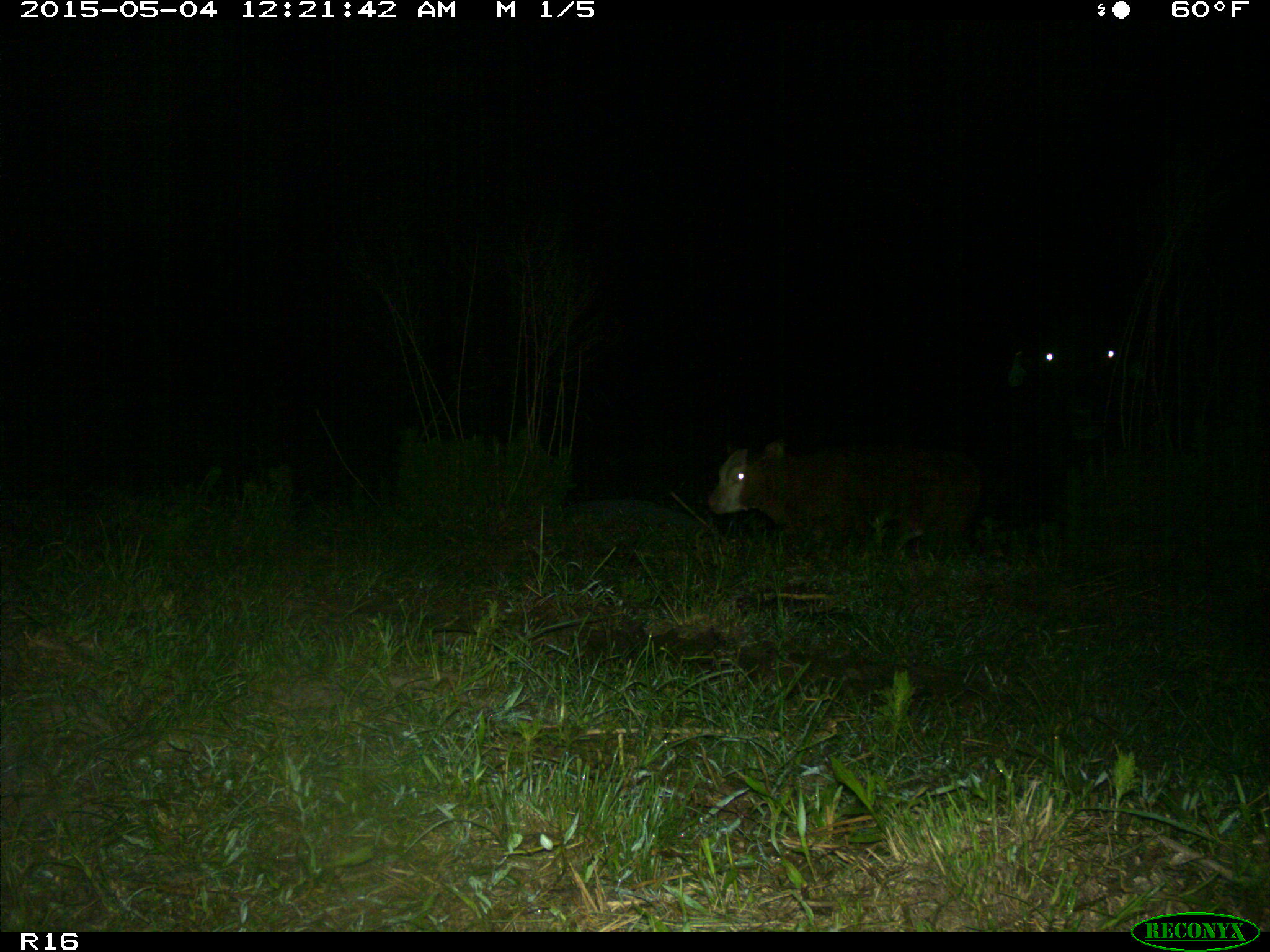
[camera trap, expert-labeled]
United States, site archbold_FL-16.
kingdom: Animalia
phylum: Chordata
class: Mammalia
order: Artiodactyla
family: Bovidae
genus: Bos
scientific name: Bos taurus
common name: domestic cow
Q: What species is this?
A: Bos taurus (domestic cow).